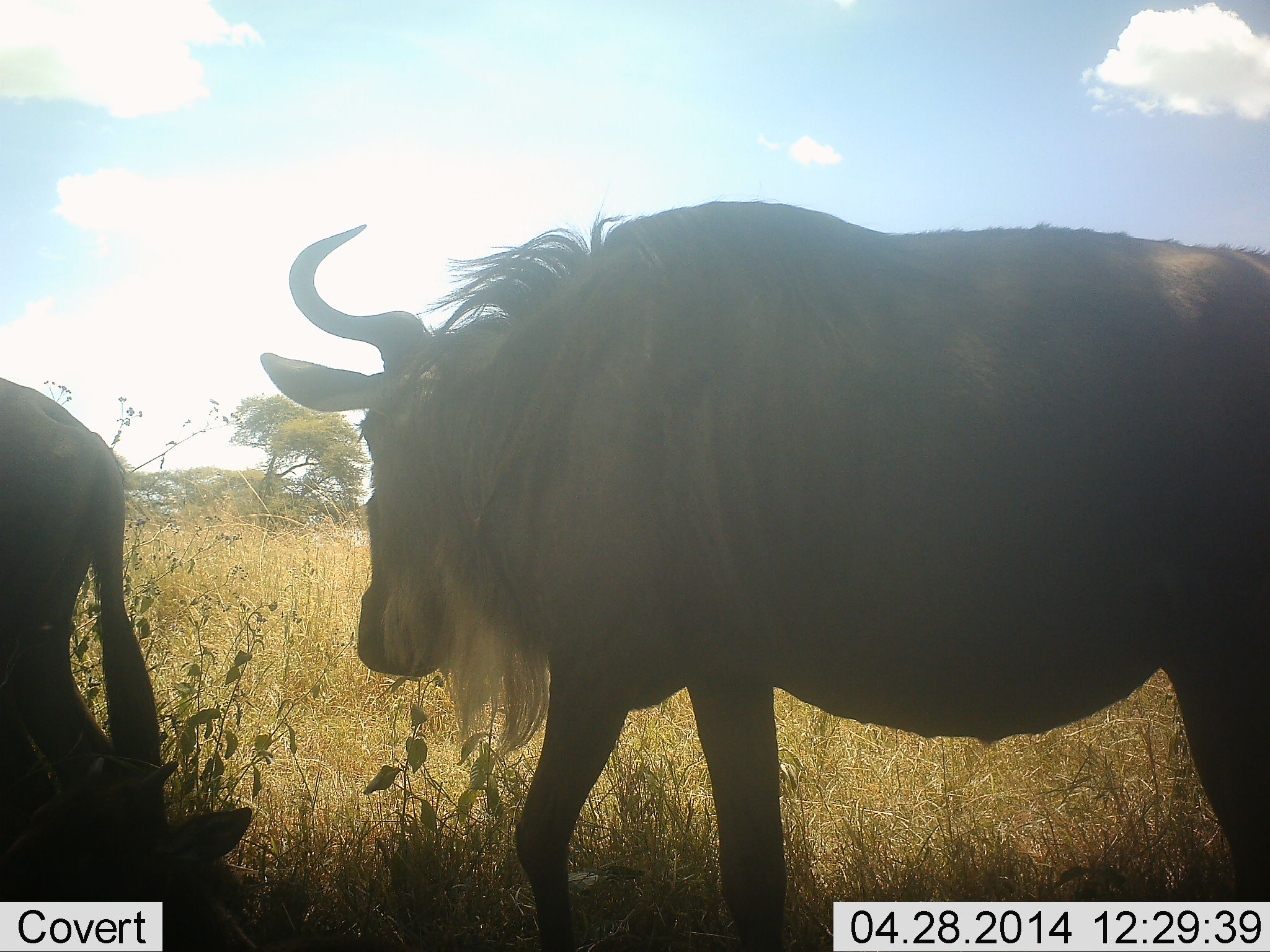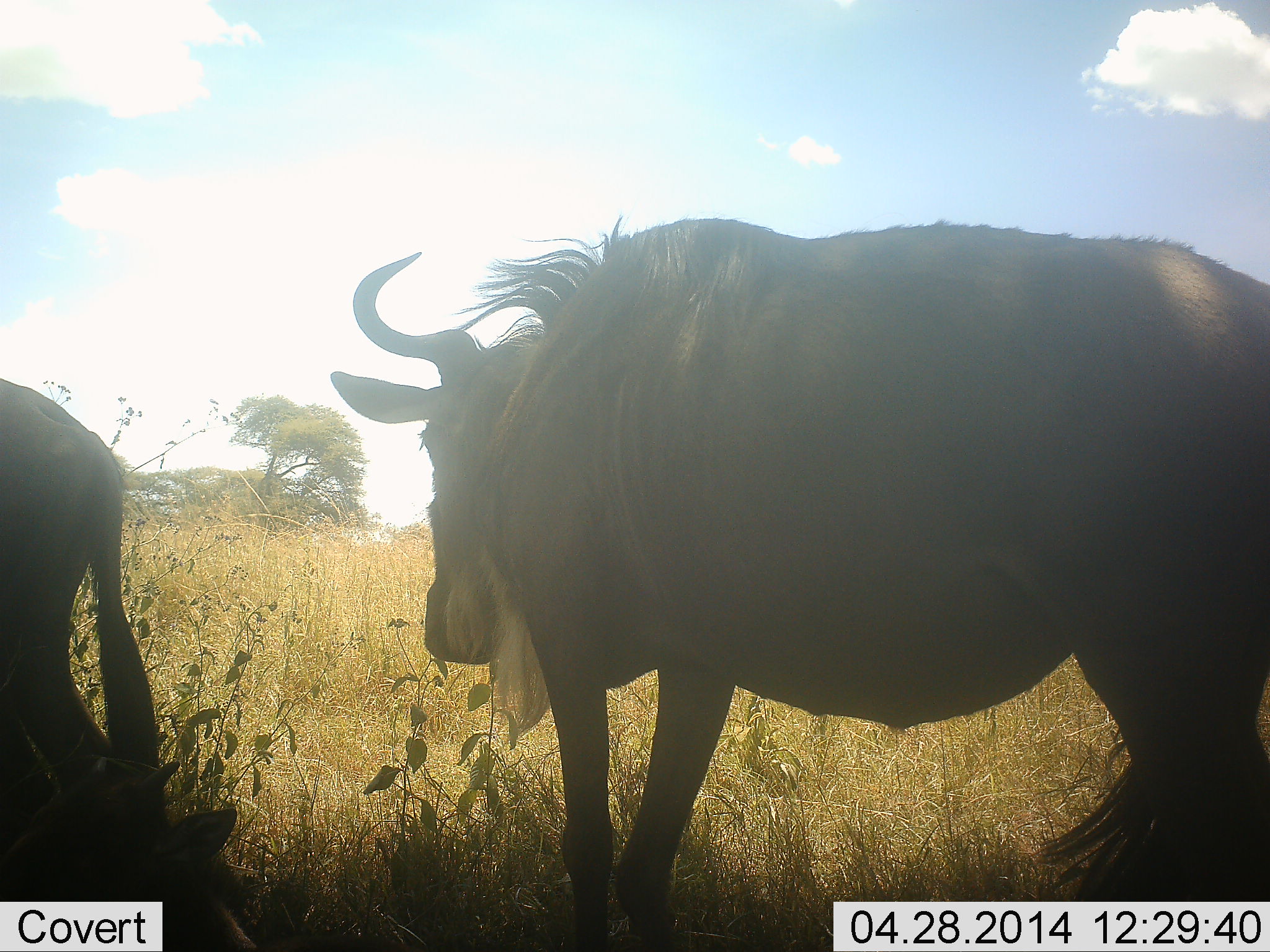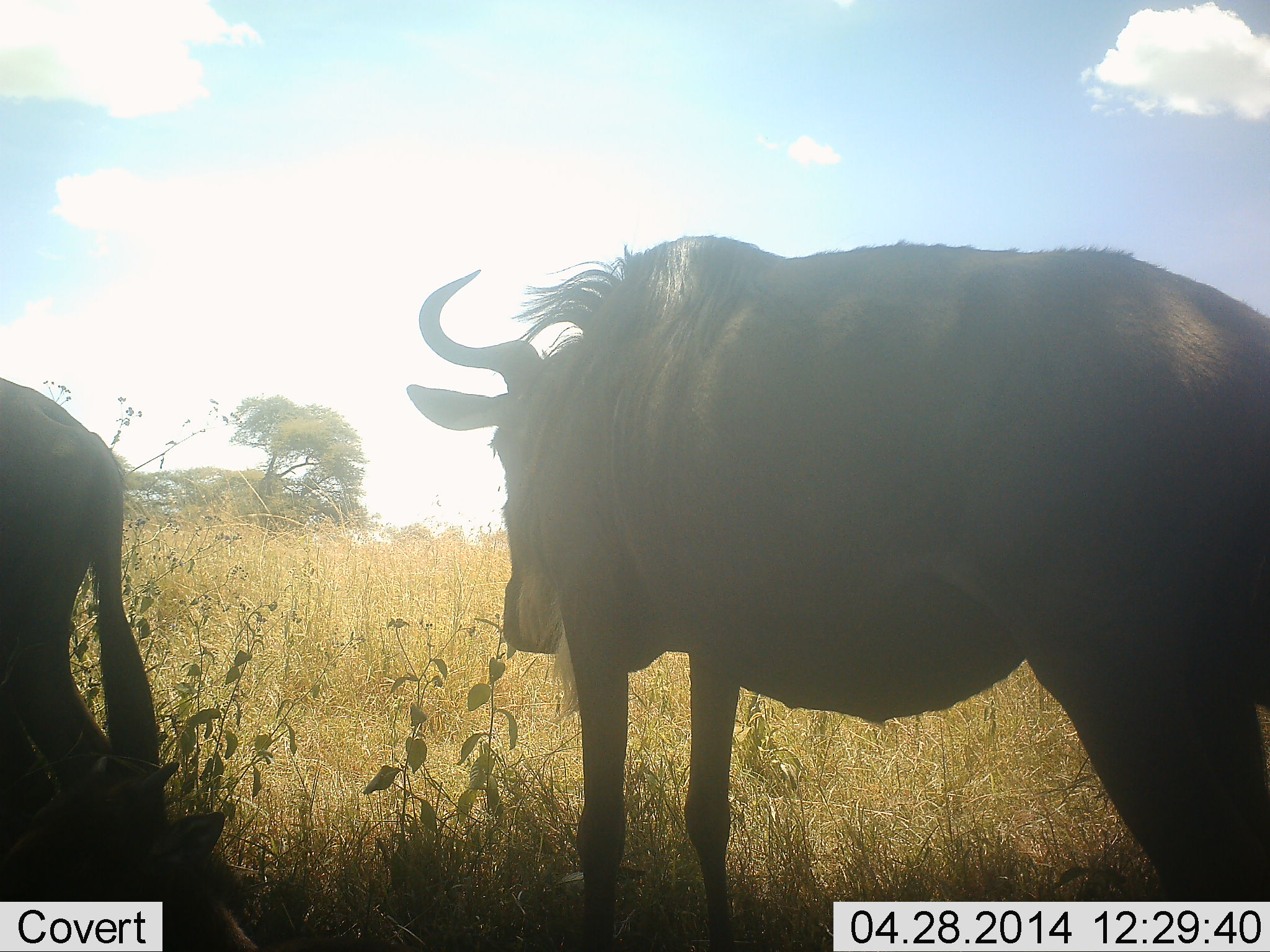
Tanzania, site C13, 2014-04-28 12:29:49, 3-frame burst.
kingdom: Animalia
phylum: Chordata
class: Mammalia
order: Artiodactyla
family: Bovidae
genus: Connochaetes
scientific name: Connochaetes taurinus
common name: blue wildebeest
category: wildebeest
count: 3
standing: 80%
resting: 60%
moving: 20%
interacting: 0%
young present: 10%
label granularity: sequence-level